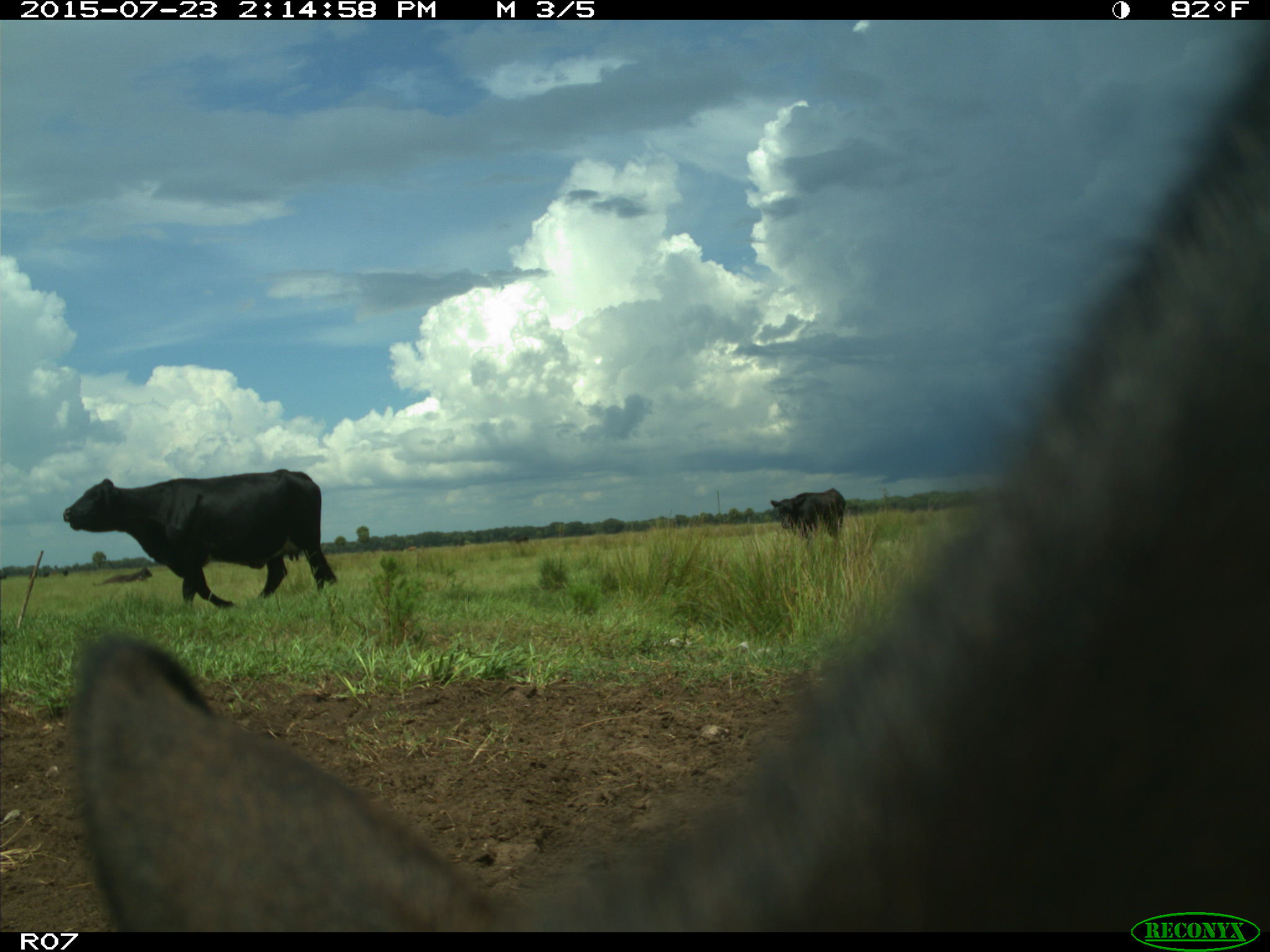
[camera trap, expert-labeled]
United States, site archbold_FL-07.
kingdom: Animalia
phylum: Chordata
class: Mammalia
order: Artiodactyla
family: Bovidae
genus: Bos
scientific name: Bos taurus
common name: domestic cow